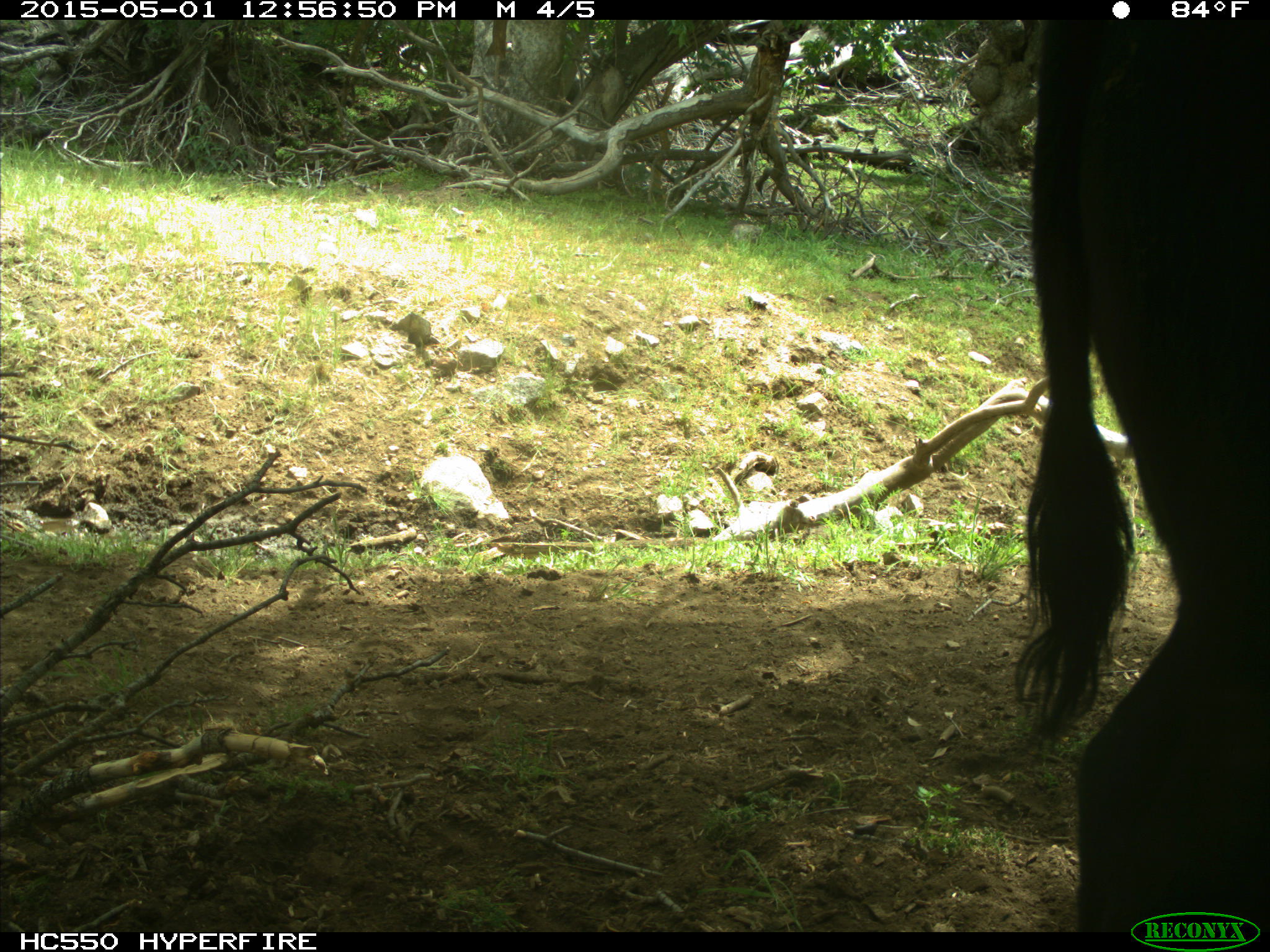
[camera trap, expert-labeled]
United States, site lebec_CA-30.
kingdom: Animalia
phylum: Chordata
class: Mammalia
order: Artiodactyla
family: Bovidae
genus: Bos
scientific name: Bos taurus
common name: domestic cow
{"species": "Bos taurus (domestic cow)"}